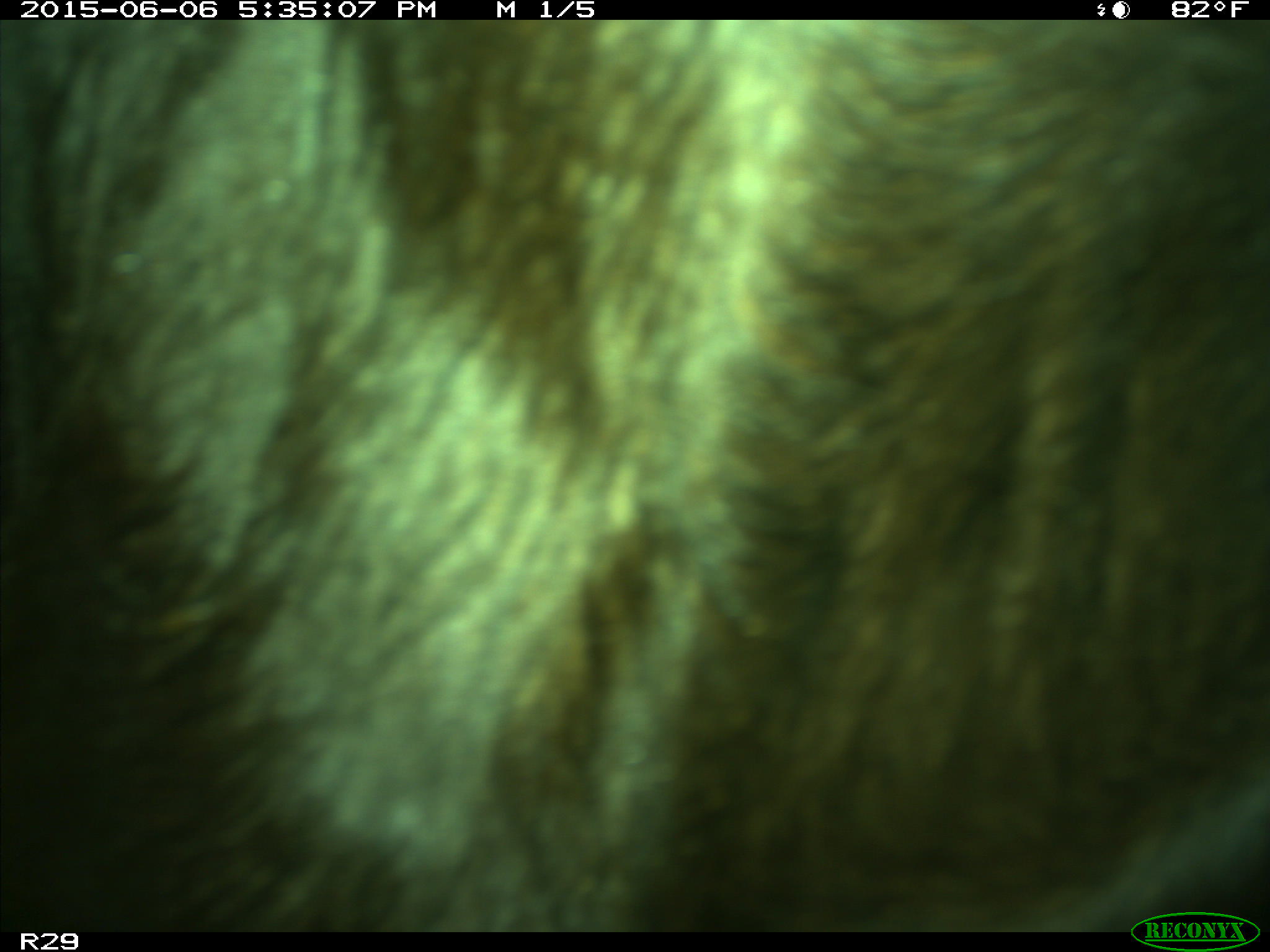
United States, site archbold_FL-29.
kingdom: Animalia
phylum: Chordata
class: Mammalia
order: Artiodactyla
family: Bovidae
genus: Bos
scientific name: Bos taurus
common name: domestic cow